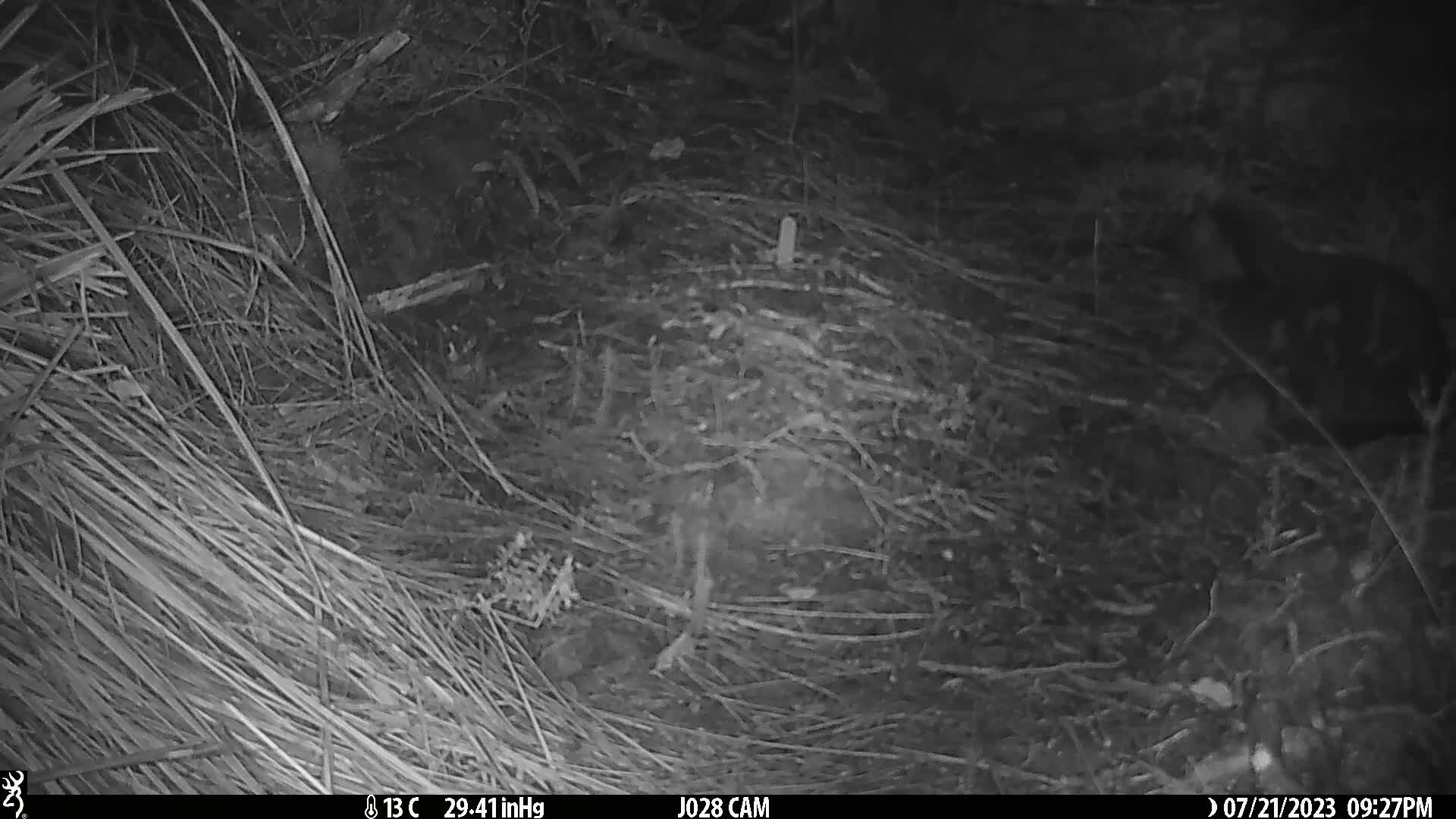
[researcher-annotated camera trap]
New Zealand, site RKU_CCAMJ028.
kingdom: Animalia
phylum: Chordata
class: Mammalia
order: Carnivora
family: Felidae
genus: Felis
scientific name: Felis catus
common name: domestic cat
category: cat